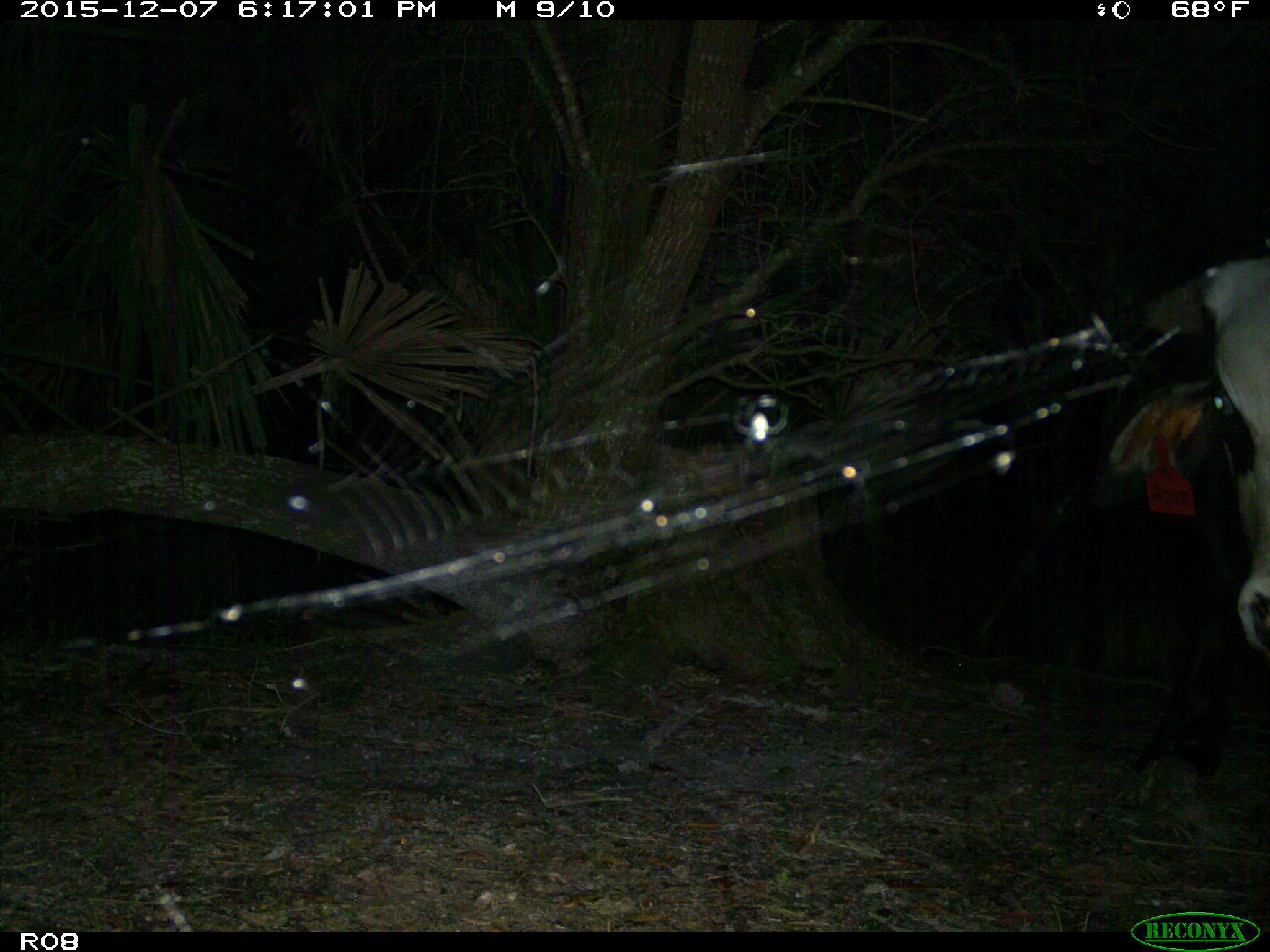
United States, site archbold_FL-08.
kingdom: Animalia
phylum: Chordata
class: Mammalia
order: Artiodactyla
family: Bovidae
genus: Bos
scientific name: Bos taurus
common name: domestic cow